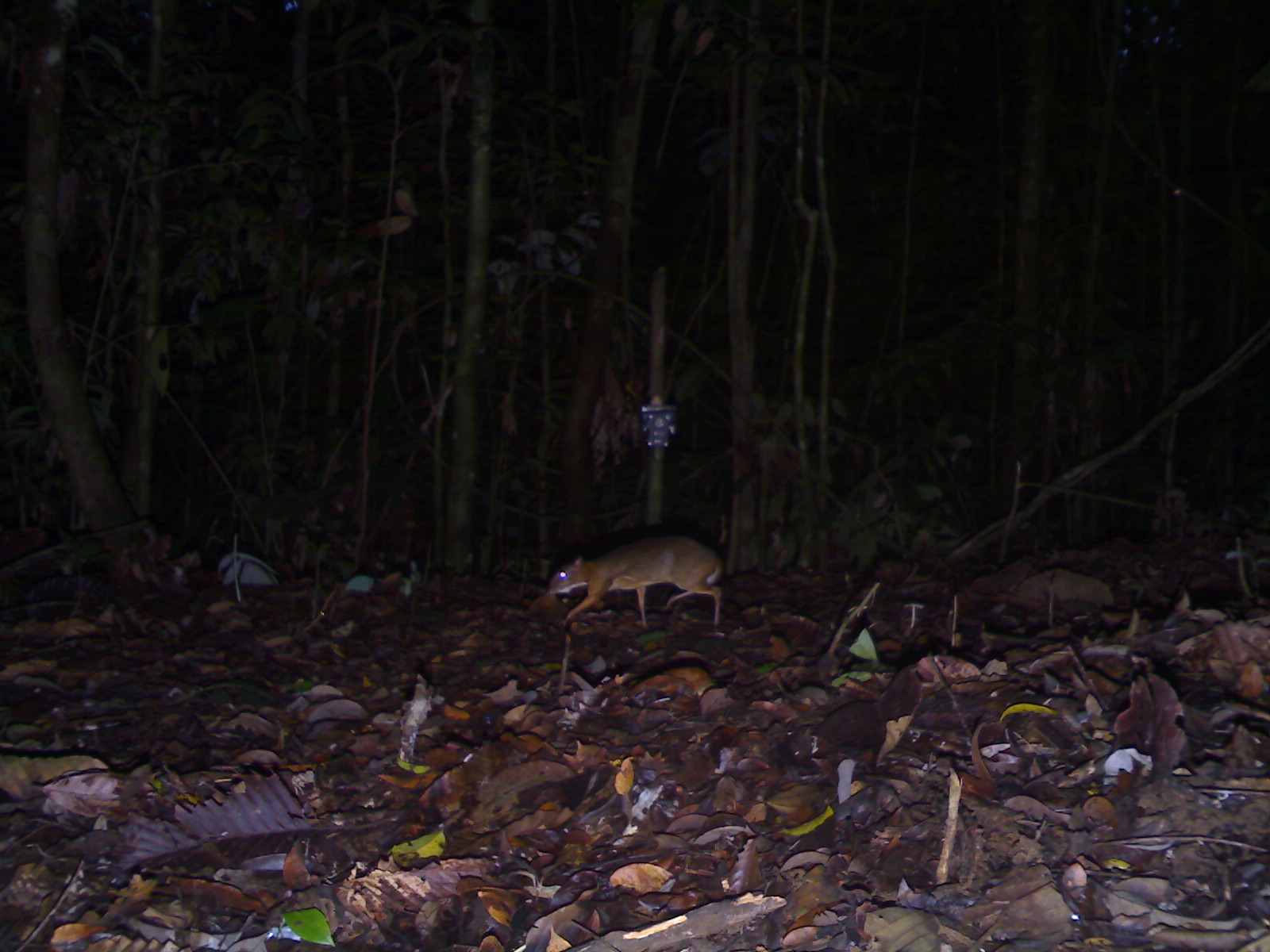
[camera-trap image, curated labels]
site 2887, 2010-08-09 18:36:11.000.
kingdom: Animalia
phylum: Chordata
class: Mammalia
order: Artiodactyla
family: Tragulidae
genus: Tragulus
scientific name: Tragulus kanchil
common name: lesser oriental chevrotain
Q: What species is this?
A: Tragulus kanchil (lesser oriental chevrotain).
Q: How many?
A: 1.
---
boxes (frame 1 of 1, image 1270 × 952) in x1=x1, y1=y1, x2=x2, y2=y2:
tragulus kanchil: x1=543, y1=535, x2=724, y2=625